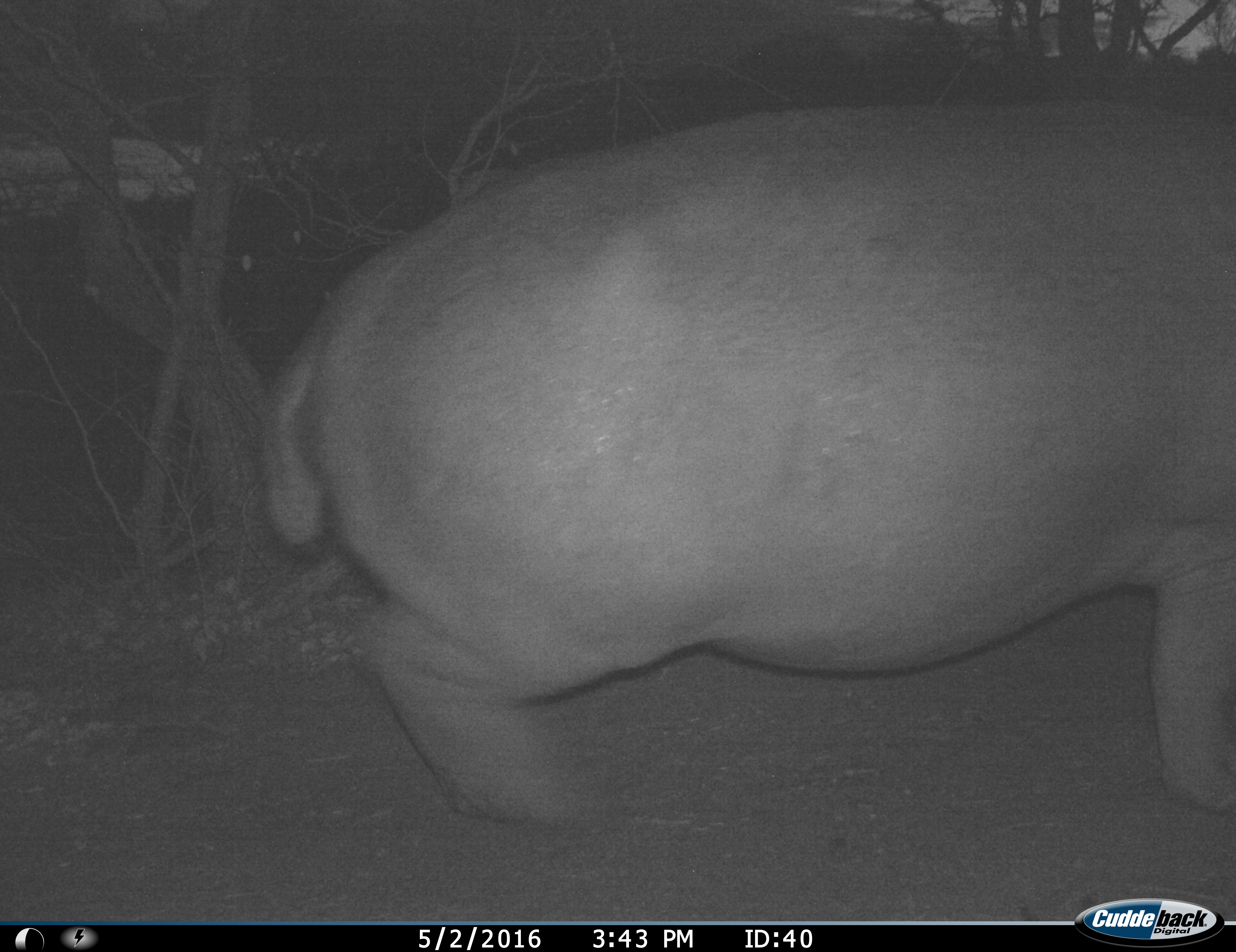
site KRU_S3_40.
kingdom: Animalia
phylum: Chordata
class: Mammalia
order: Artiodactyla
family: Hippopotamidae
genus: Hippopotamus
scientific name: Hippopotamus amphibius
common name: hippopotamus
Hippopotamus (Hippopotamus amphibius), count 1. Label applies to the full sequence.